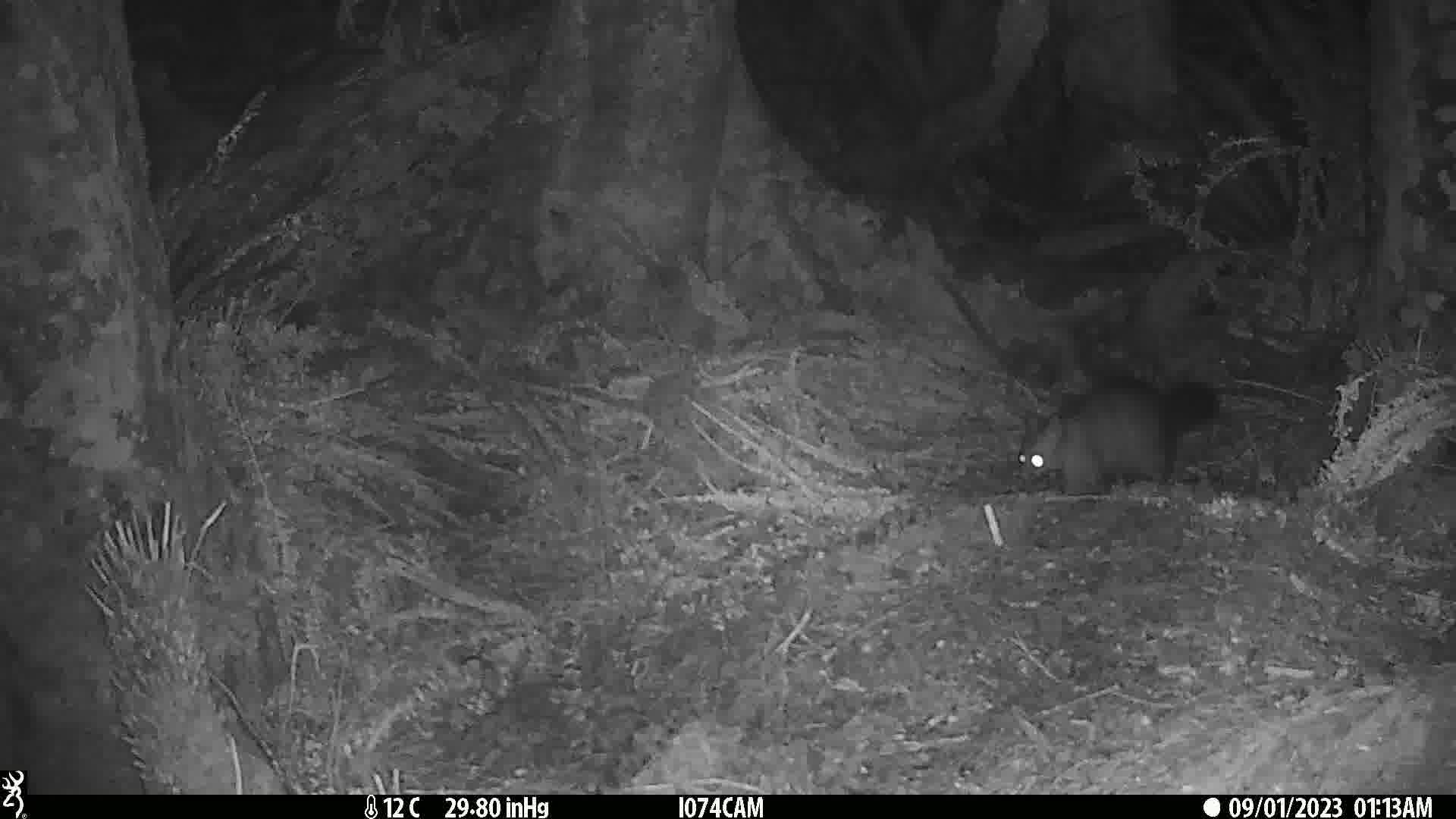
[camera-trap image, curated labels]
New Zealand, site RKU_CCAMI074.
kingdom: Animalia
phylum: Chordata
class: Mammalia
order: Diprotodontia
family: Phalangeridae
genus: Trichosurus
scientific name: Trichosurus vulpecula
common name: common brushtail possum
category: possum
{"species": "possum (common brushtail possum) (Trichosurus vulpecula)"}